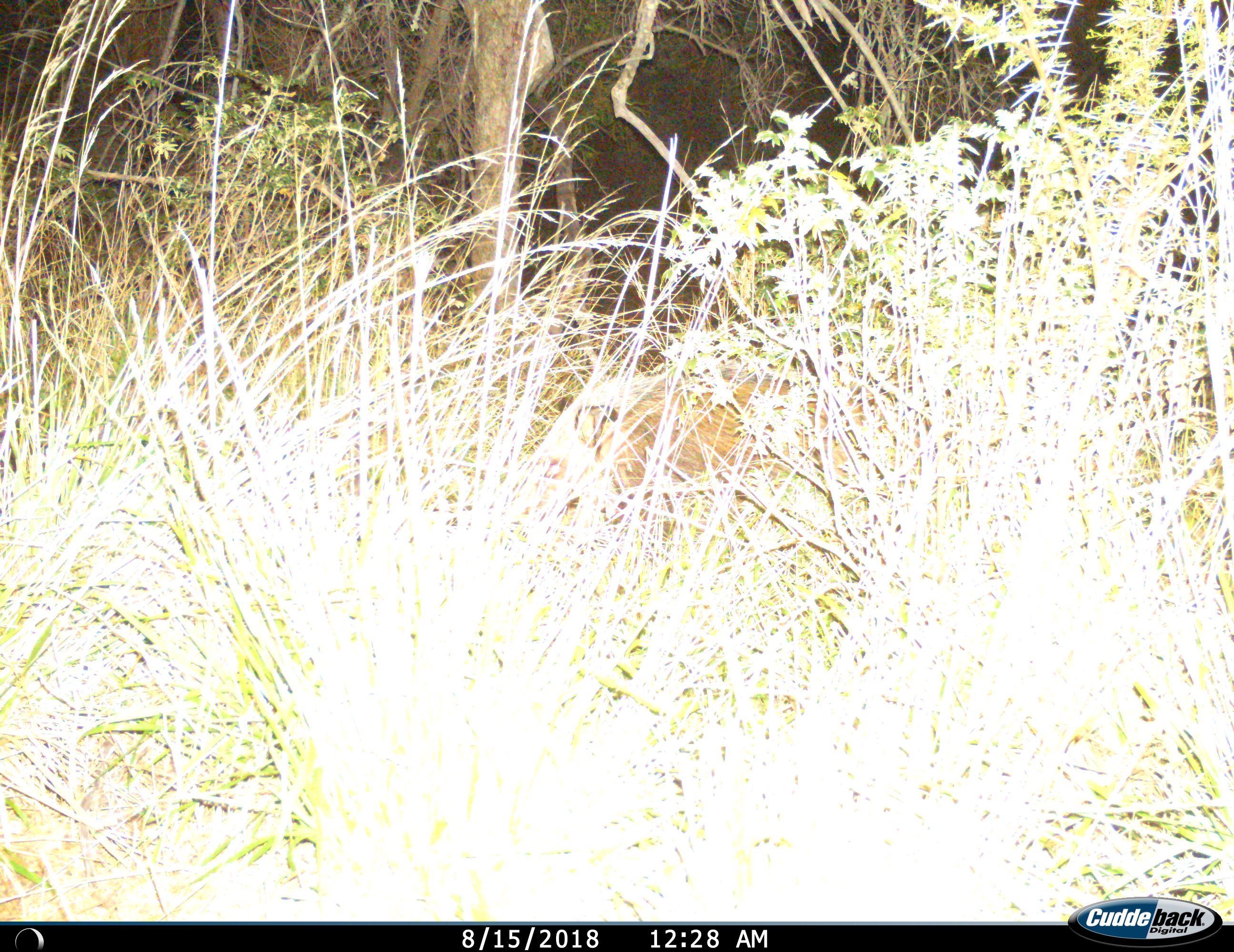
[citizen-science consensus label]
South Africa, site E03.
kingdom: Animalia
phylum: Chordata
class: Mammalia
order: Artiodactyla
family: Suidae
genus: Potamochoerus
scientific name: Potamochoerus larvatus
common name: bushpig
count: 1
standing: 60%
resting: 0%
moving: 40%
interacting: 0%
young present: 0%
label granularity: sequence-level